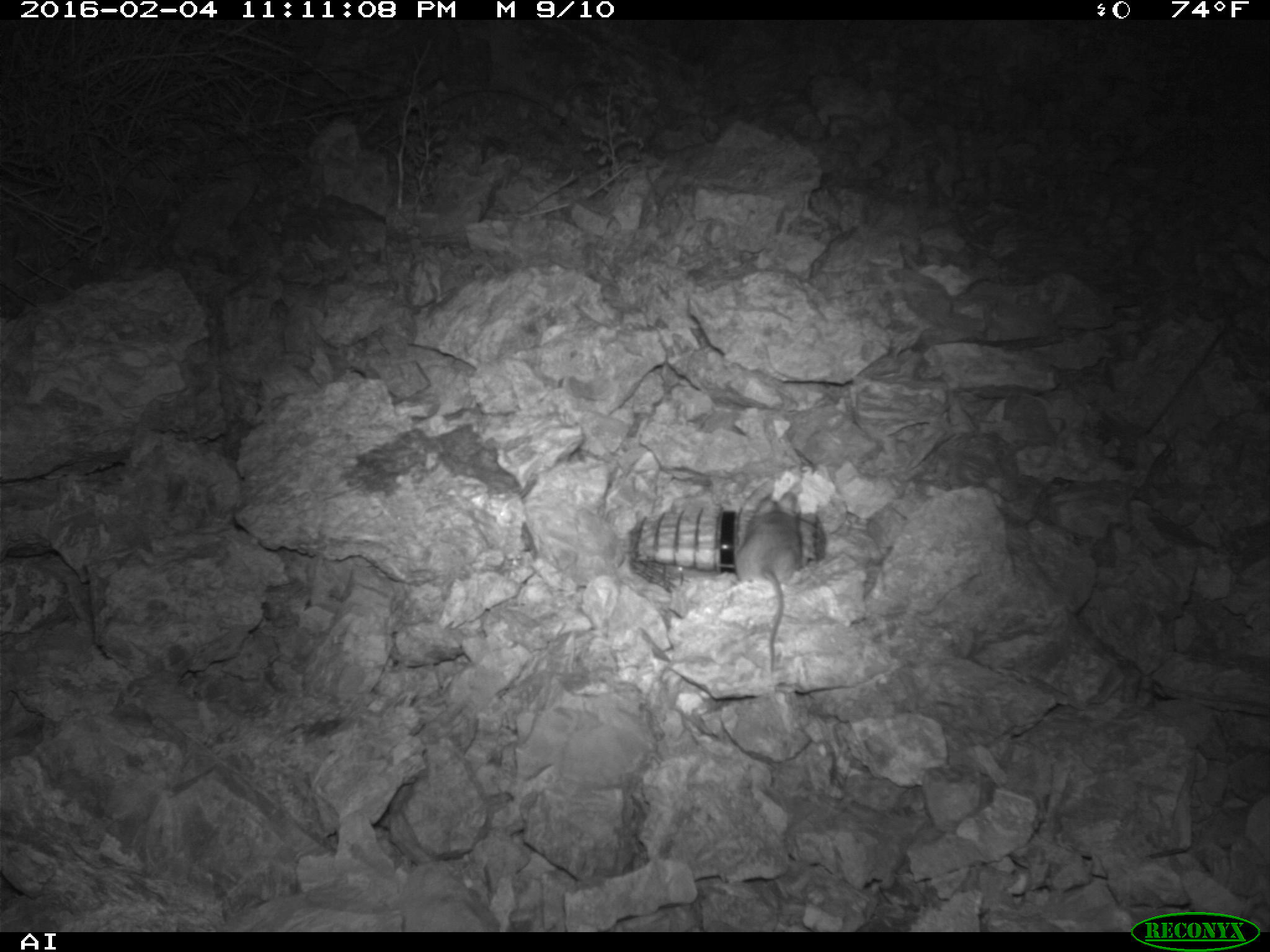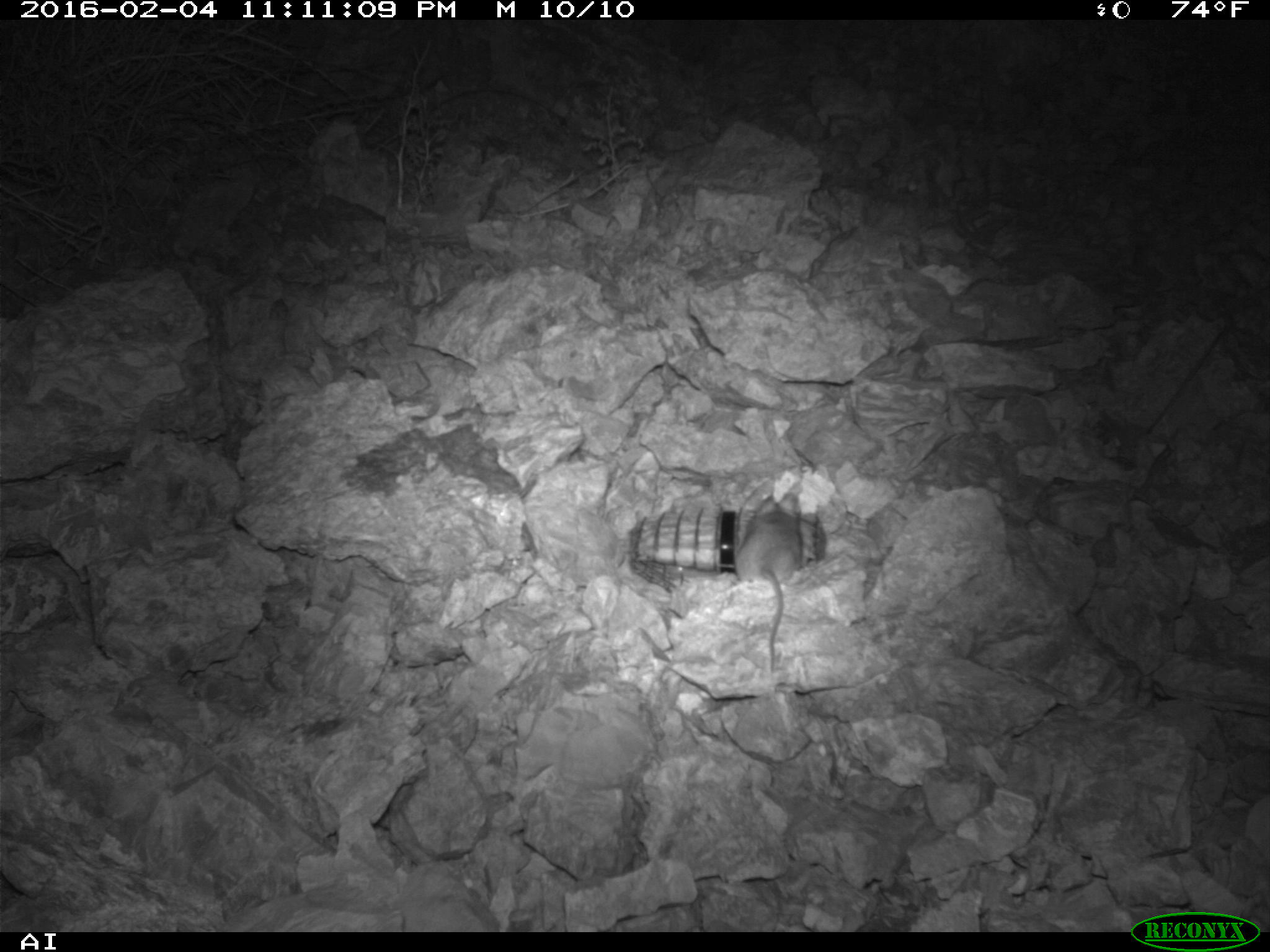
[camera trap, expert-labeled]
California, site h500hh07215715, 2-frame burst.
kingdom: Animalia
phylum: Chordata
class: Mammalia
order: Rodentia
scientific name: Rodentia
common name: rodent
Rodent (Rodentia).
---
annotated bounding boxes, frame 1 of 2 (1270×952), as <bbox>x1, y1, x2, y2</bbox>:
rodent: <bbox>746, 490, 800, 674</bbox>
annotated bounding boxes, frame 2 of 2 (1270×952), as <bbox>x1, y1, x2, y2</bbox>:
rodent: <bbox>732, 493, 803, 674</bbox>